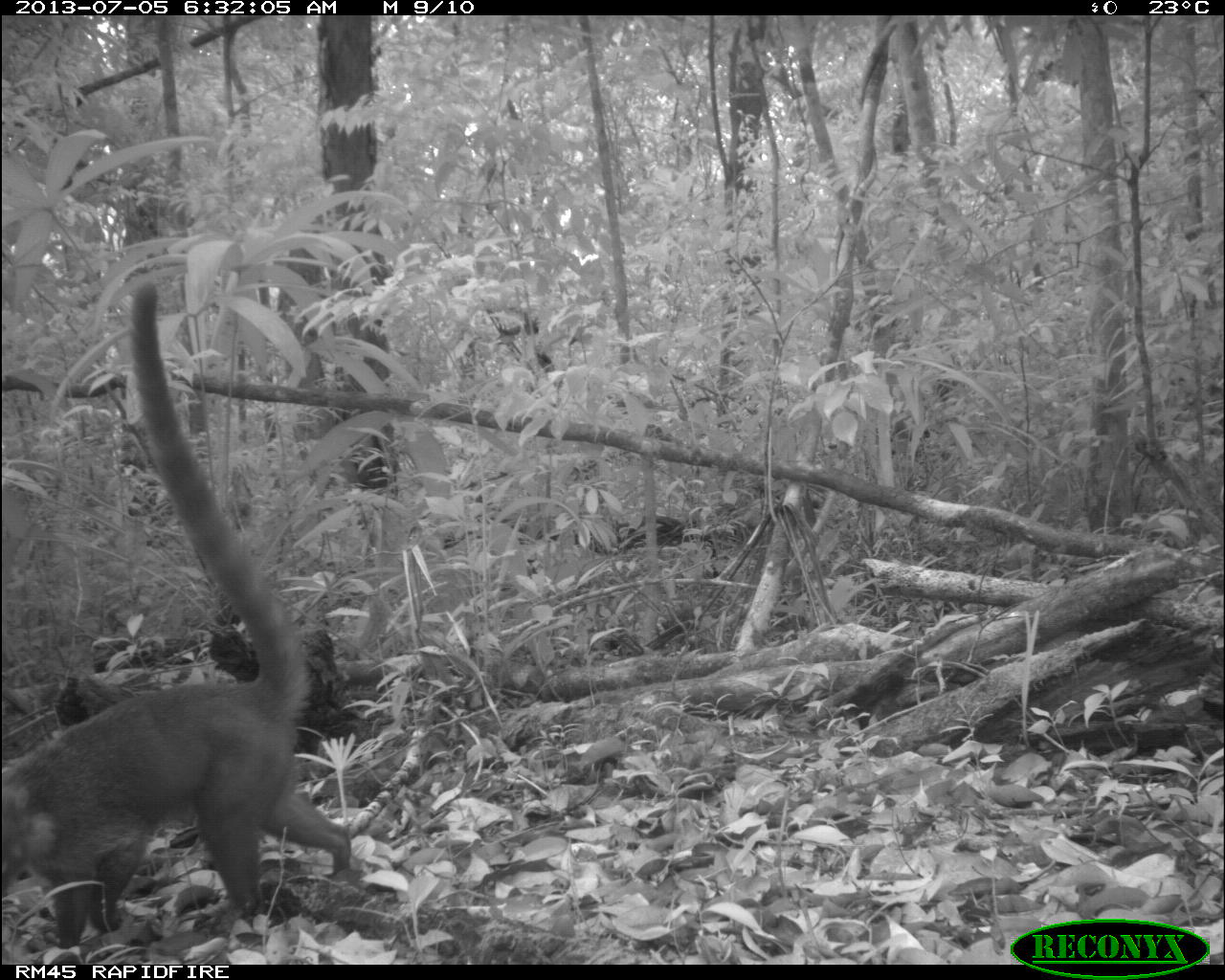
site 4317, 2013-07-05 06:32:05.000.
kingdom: Animalia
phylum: Chordata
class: Mammalia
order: Carnivora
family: Procyonidae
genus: Nasua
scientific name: Nasua narica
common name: white-nosed coati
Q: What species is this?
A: Nasua narica (white-nosed coati).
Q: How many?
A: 2.